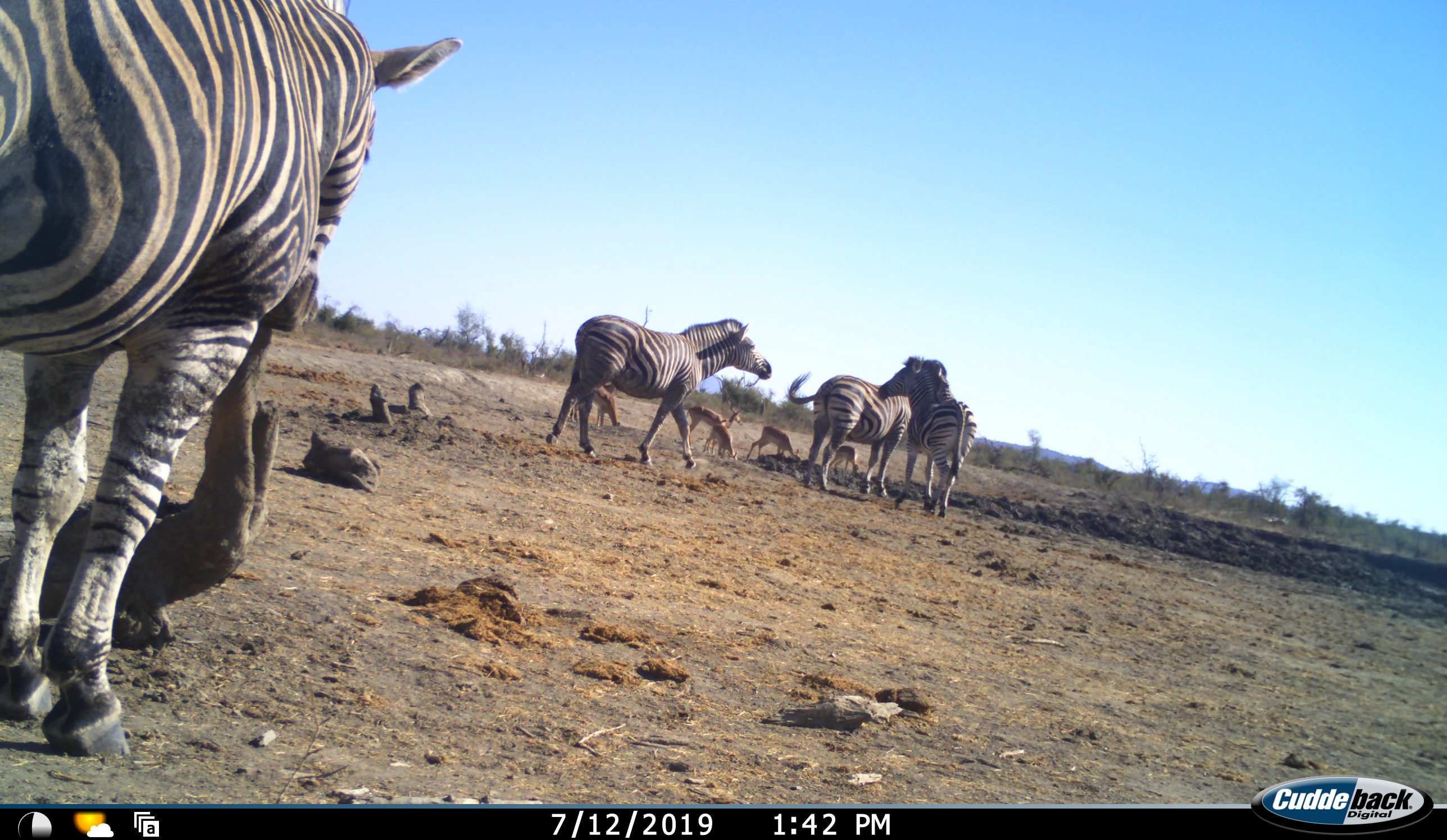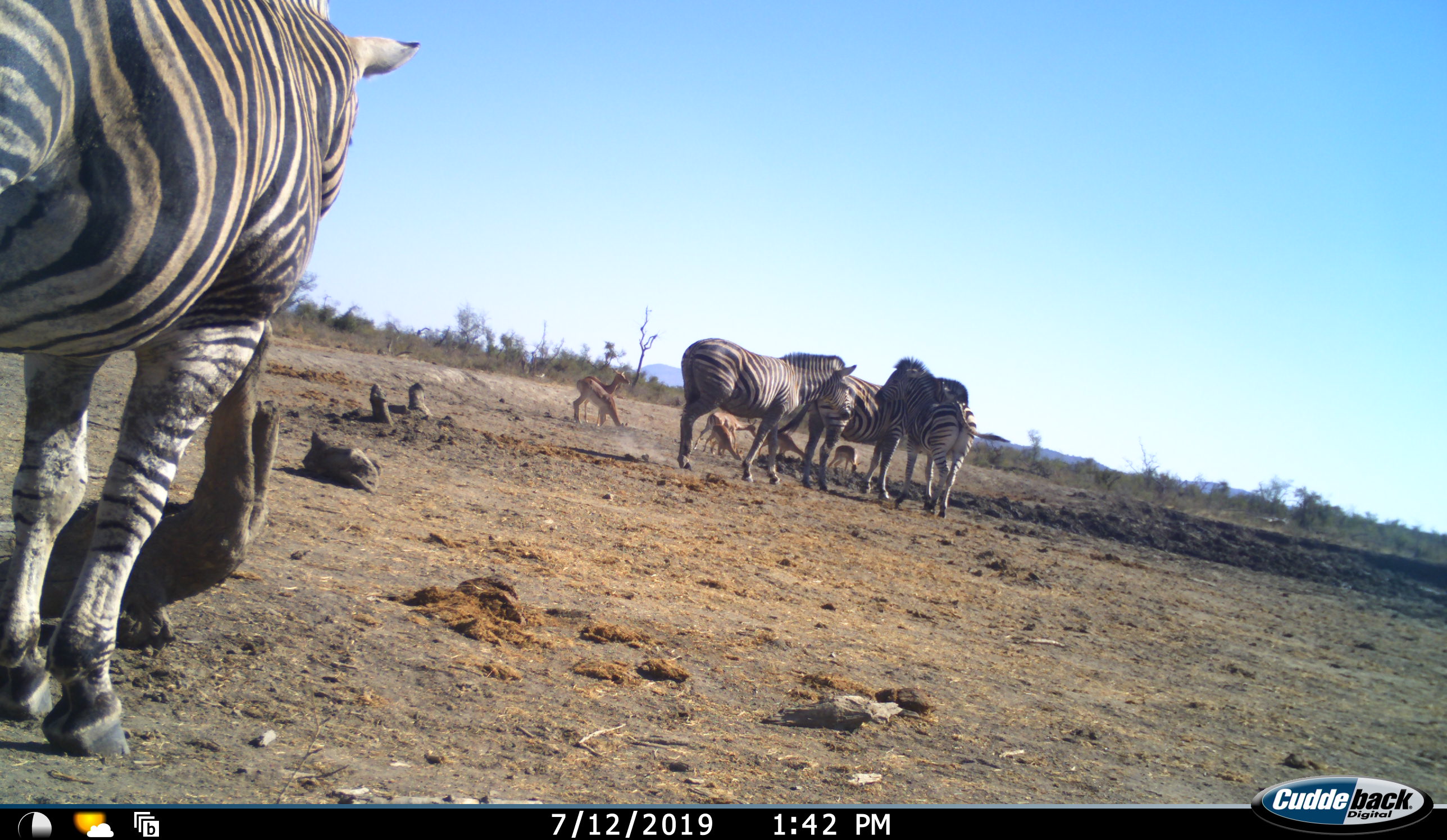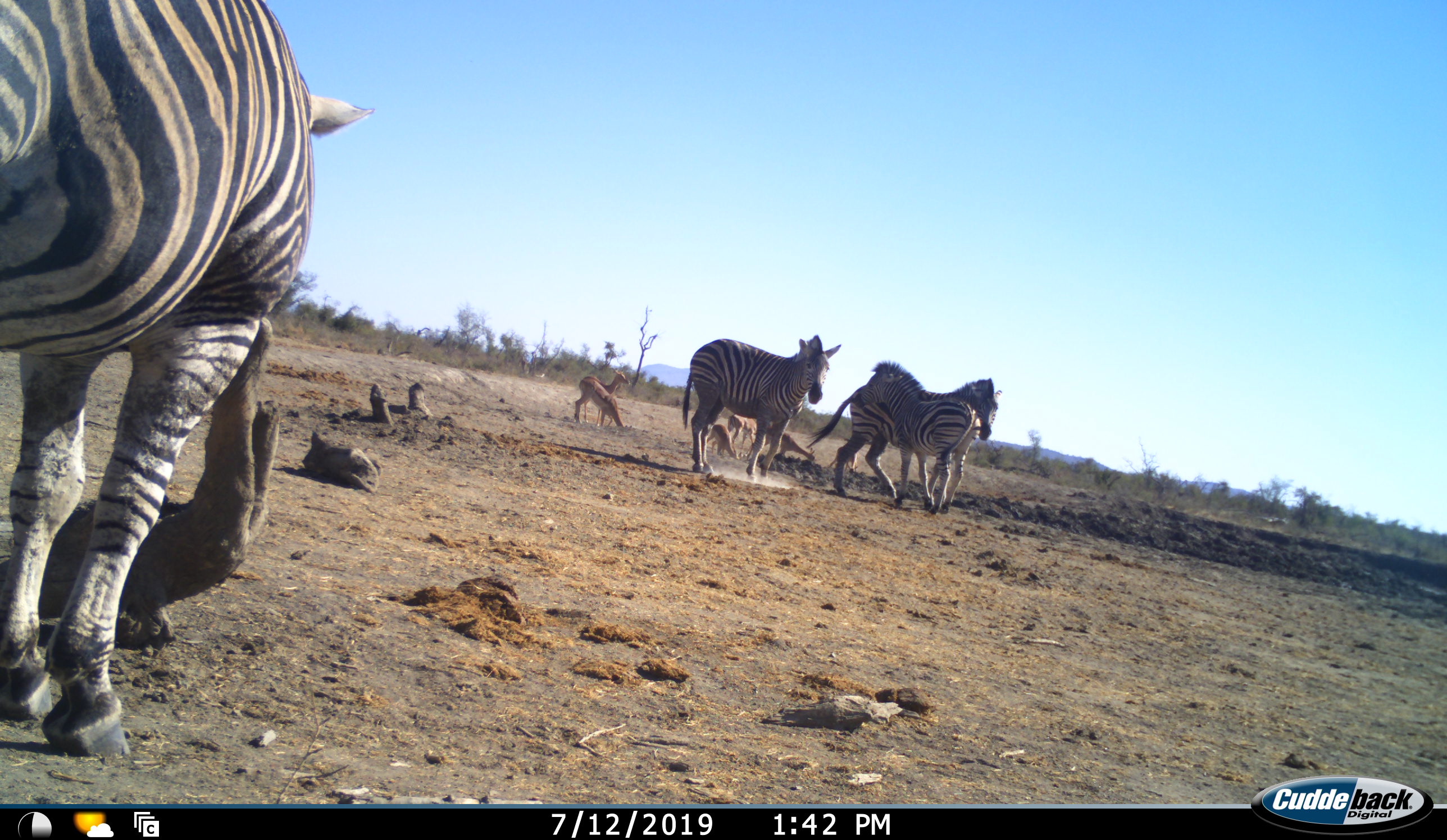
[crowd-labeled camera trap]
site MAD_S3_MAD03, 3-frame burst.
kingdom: Animalia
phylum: Chordata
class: Mammalia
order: Artiodactyla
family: Bovidae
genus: Aepyceros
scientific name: Aepyceros melampus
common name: impala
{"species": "impala (Aepyceros melampus)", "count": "6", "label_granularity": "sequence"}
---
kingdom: Animalia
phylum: Chordata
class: Mammalia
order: Perissodactyla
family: Equidae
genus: Equus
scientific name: Equus quagga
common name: plains zebra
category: zebraplains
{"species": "zebraplains (plains zebra) (Equus quagga)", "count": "4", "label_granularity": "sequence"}